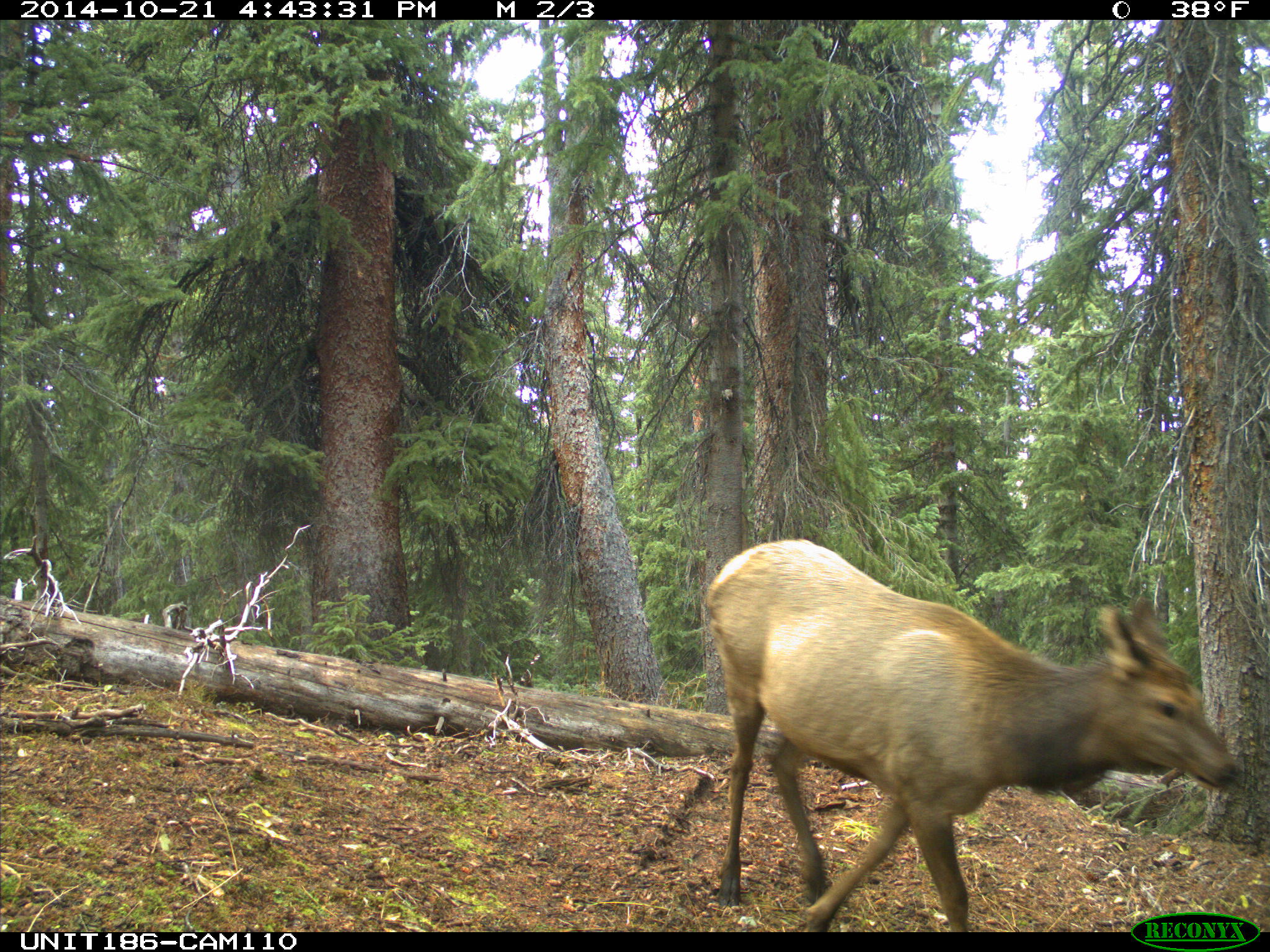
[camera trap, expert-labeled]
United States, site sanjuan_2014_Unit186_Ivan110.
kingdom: Animalia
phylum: Chordata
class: Mammalia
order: Artiodactyla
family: Cervidae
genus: Cervus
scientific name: Cervus elaphus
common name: red deer